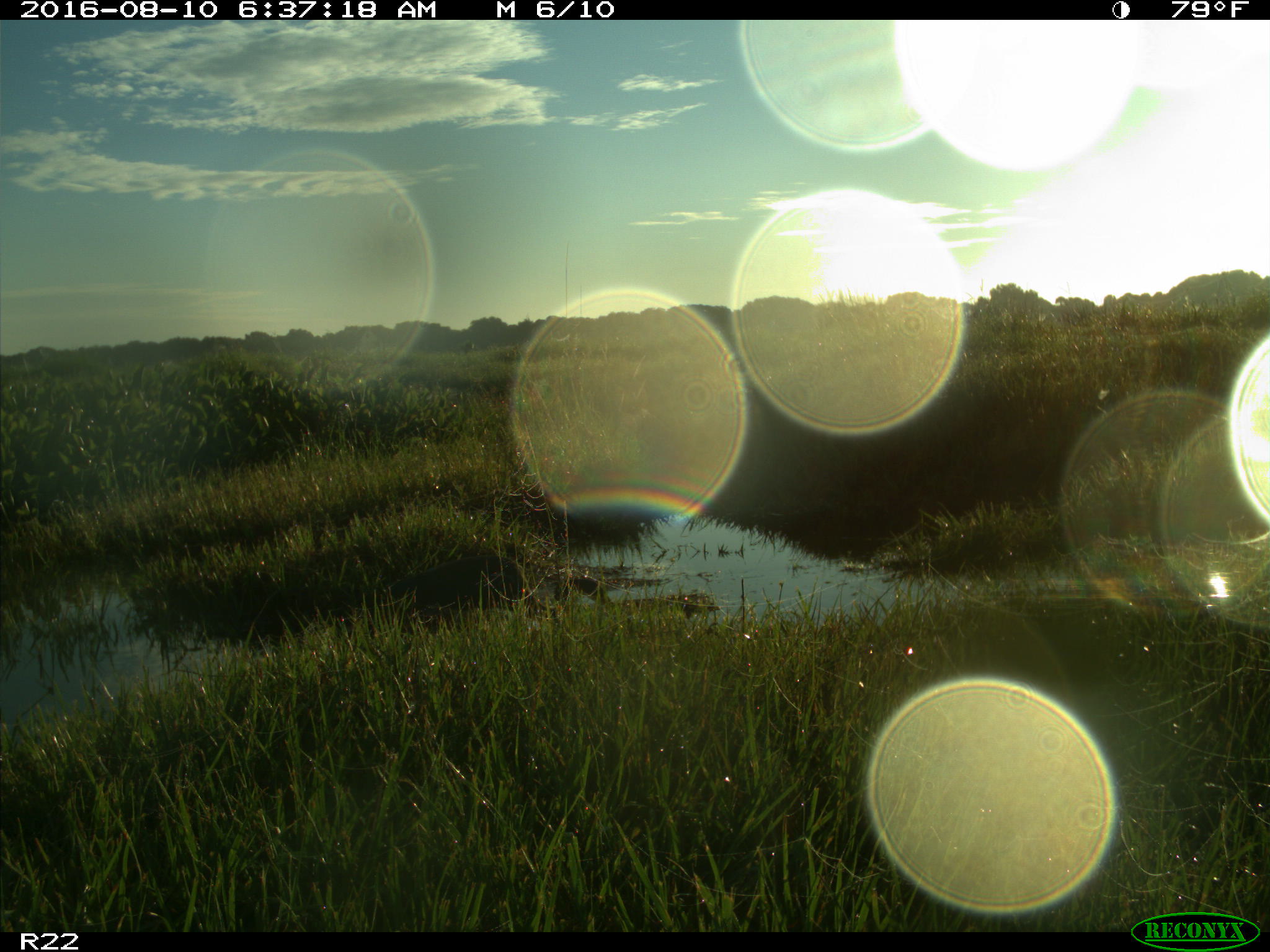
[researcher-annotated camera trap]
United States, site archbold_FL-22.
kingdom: Animalia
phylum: Chordata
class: Aves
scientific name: Aves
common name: birds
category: unidentified bird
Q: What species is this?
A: Unidentified bird (birds) (Aves).